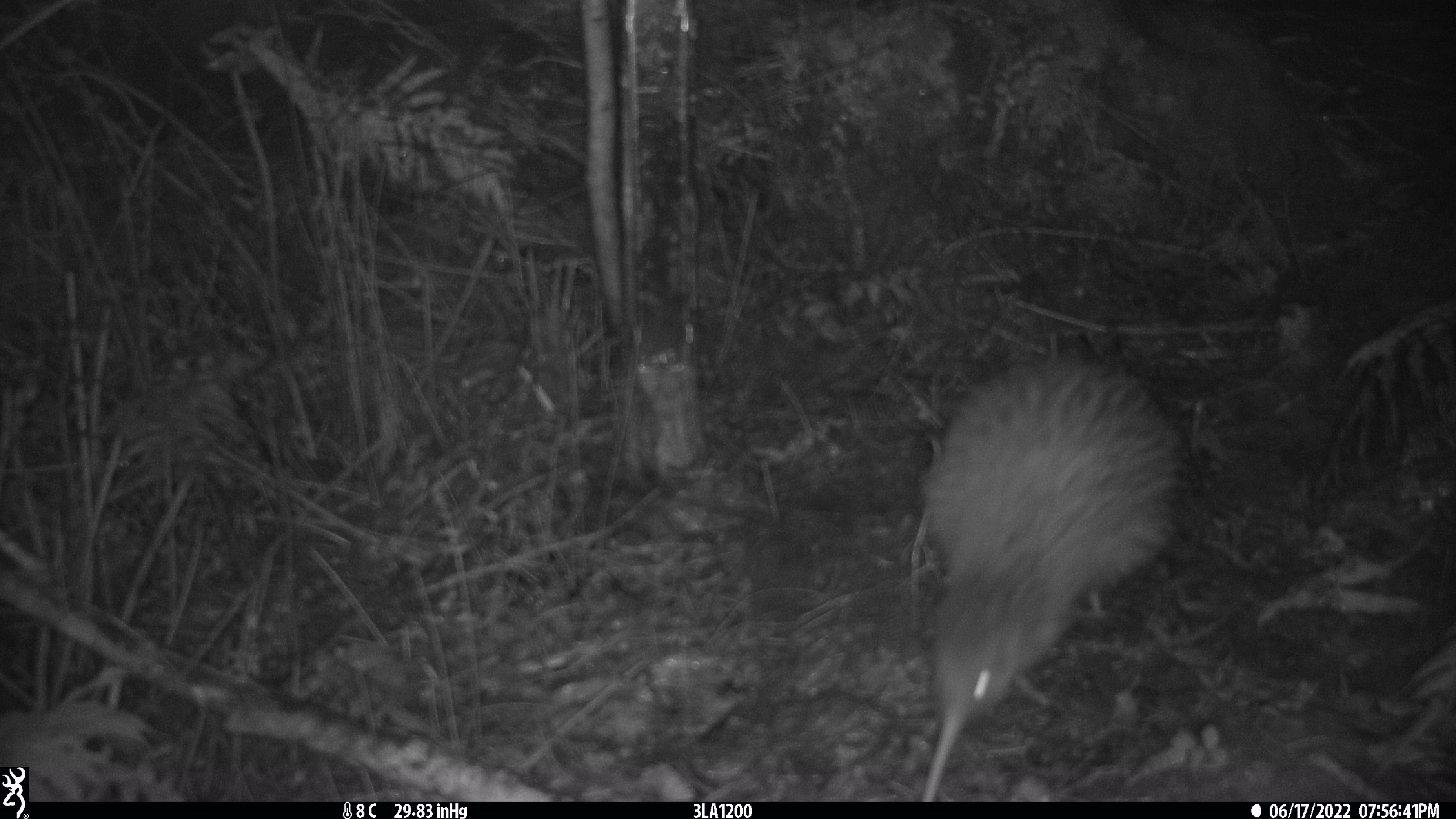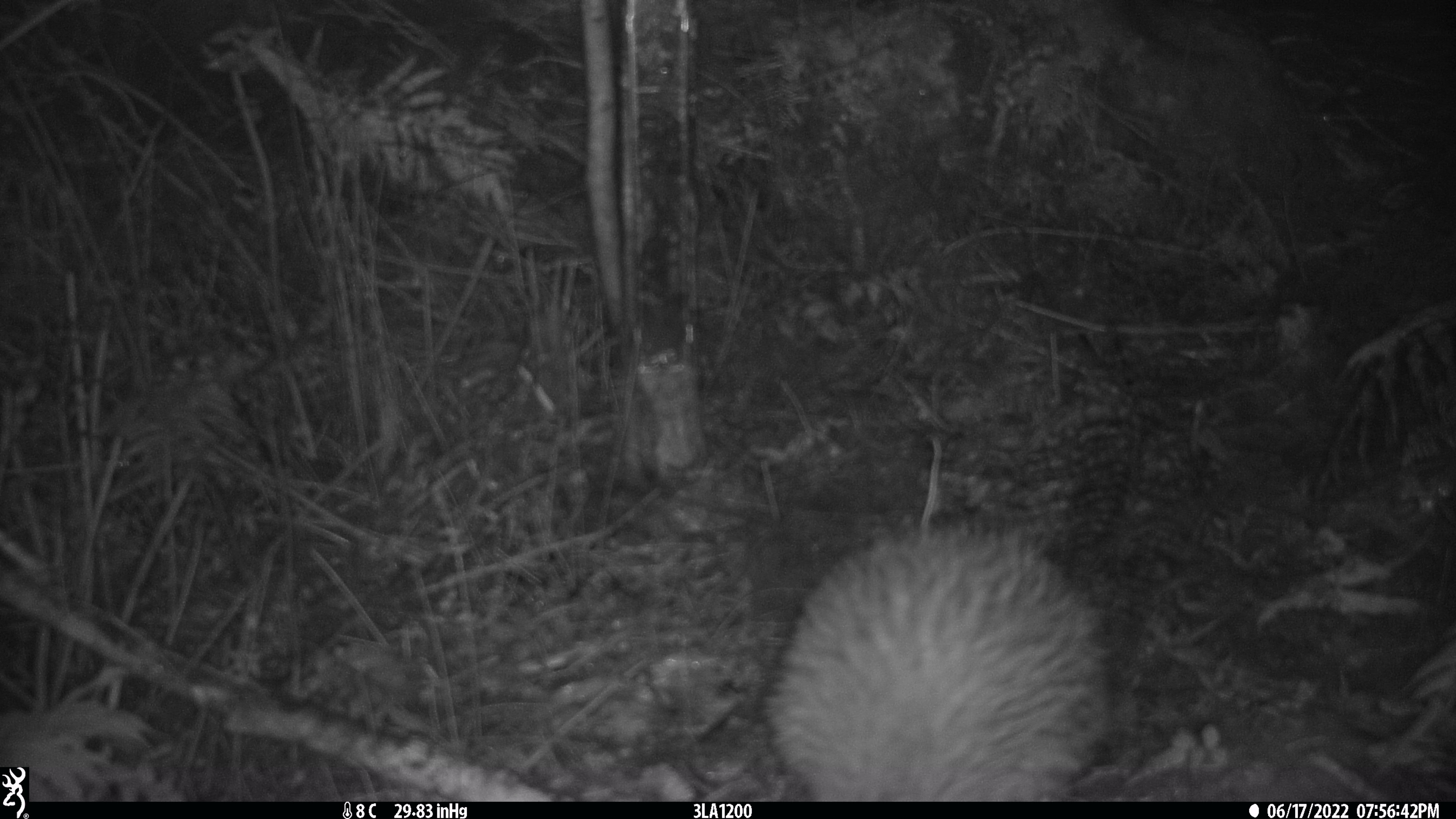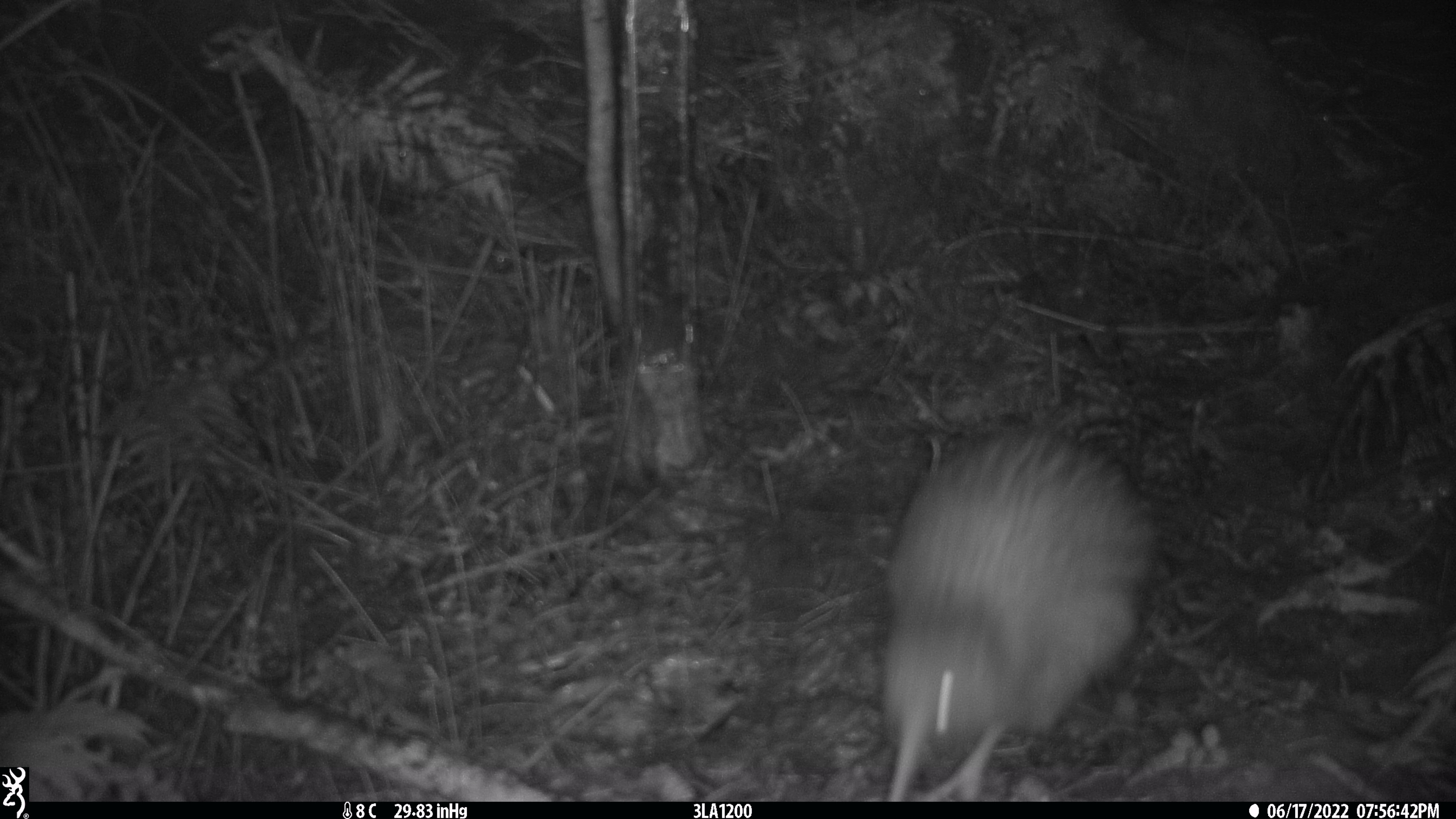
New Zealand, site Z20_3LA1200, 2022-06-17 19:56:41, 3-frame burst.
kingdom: Animalia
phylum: Chordata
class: Aves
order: Apterygiformes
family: Apterygidae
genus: Apteryx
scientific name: Apteryx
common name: kiwi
Kiwi (Apteryx).